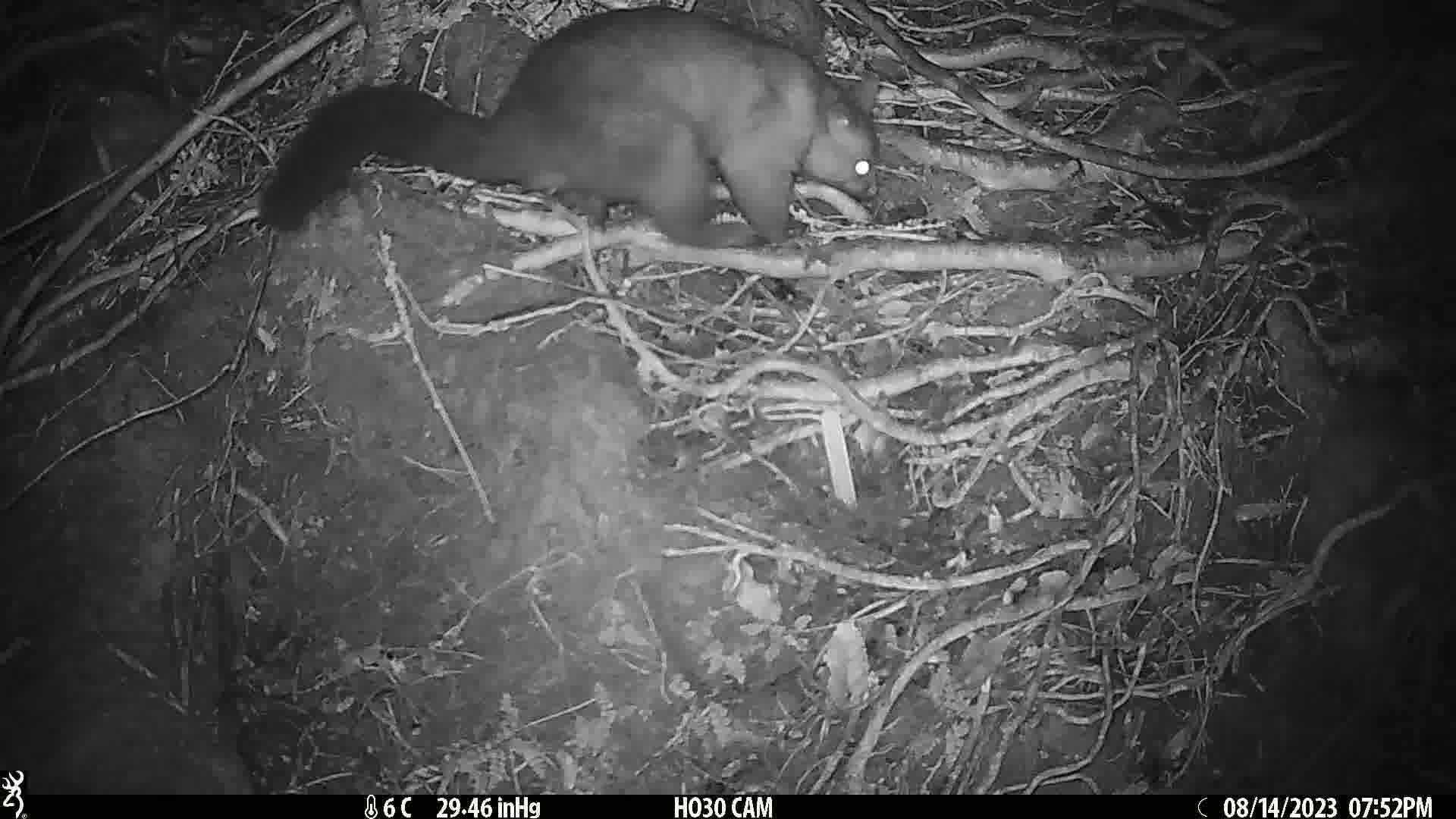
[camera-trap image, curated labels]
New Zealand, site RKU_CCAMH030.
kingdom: Animalia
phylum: Chordata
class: Mammalia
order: Diprotodontia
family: Phalangeridae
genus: Trichosurus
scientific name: Trichosurus vulpecula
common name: common brushtail possum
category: possum